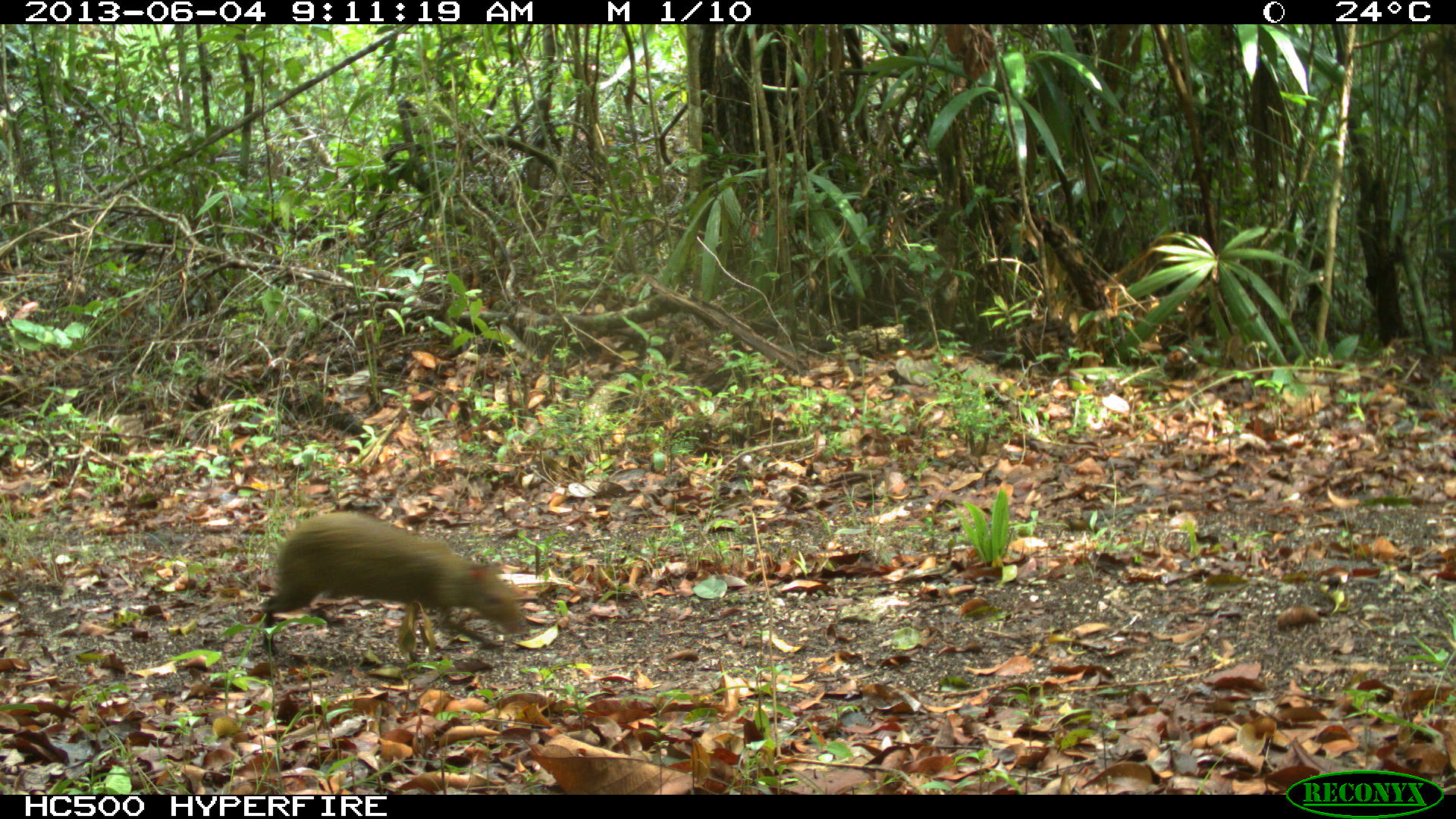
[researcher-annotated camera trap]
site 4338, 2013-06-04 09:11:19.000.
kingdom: Animalia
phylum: Chordata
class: Mammalia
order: Rodentia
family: Dasyproctidae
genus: Dasyprocta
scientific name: Dasyprocta punctata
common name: central american agouti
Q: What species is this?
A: Dasyprocta punctata (central american agouti).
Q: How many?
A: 1.